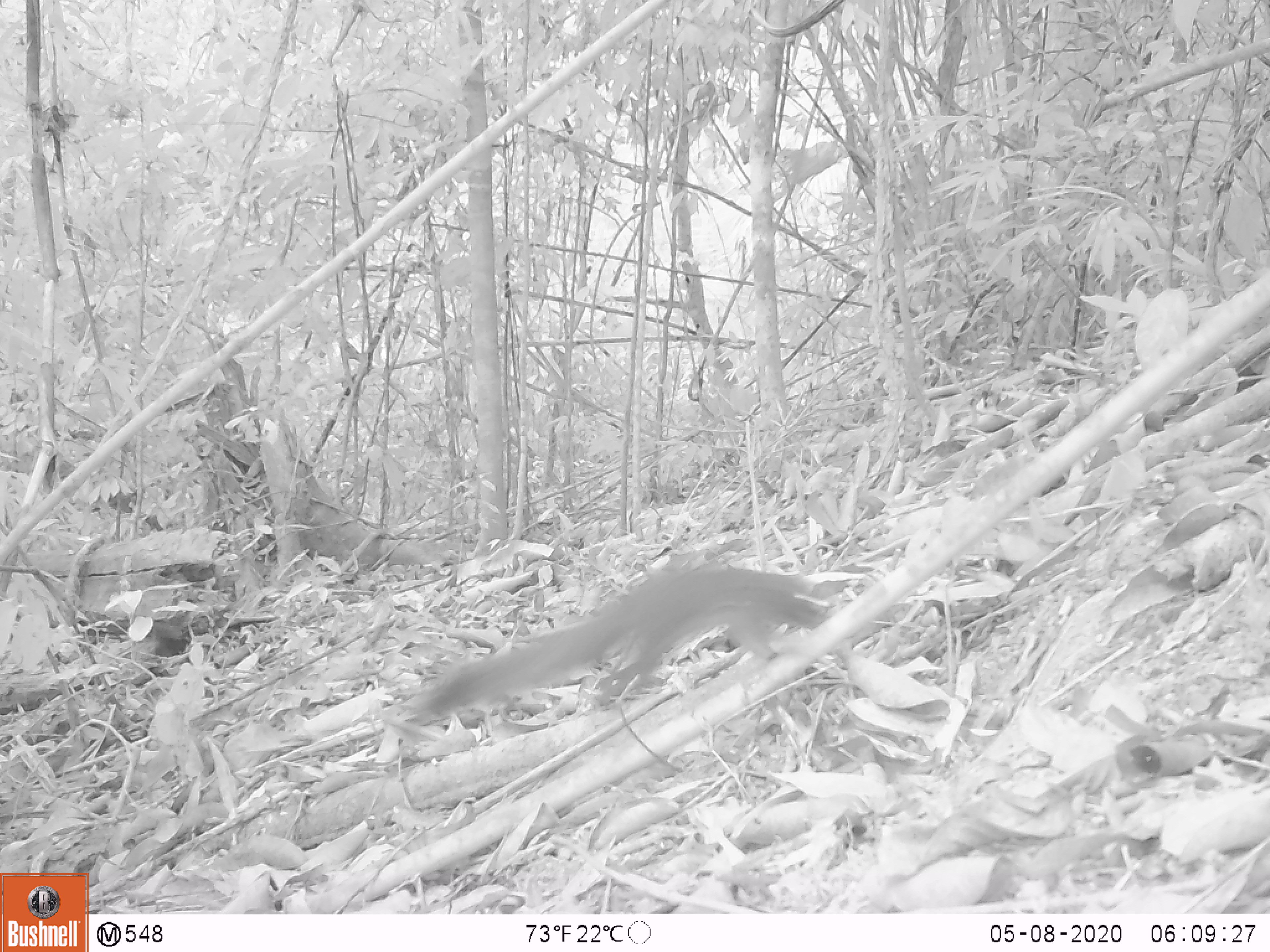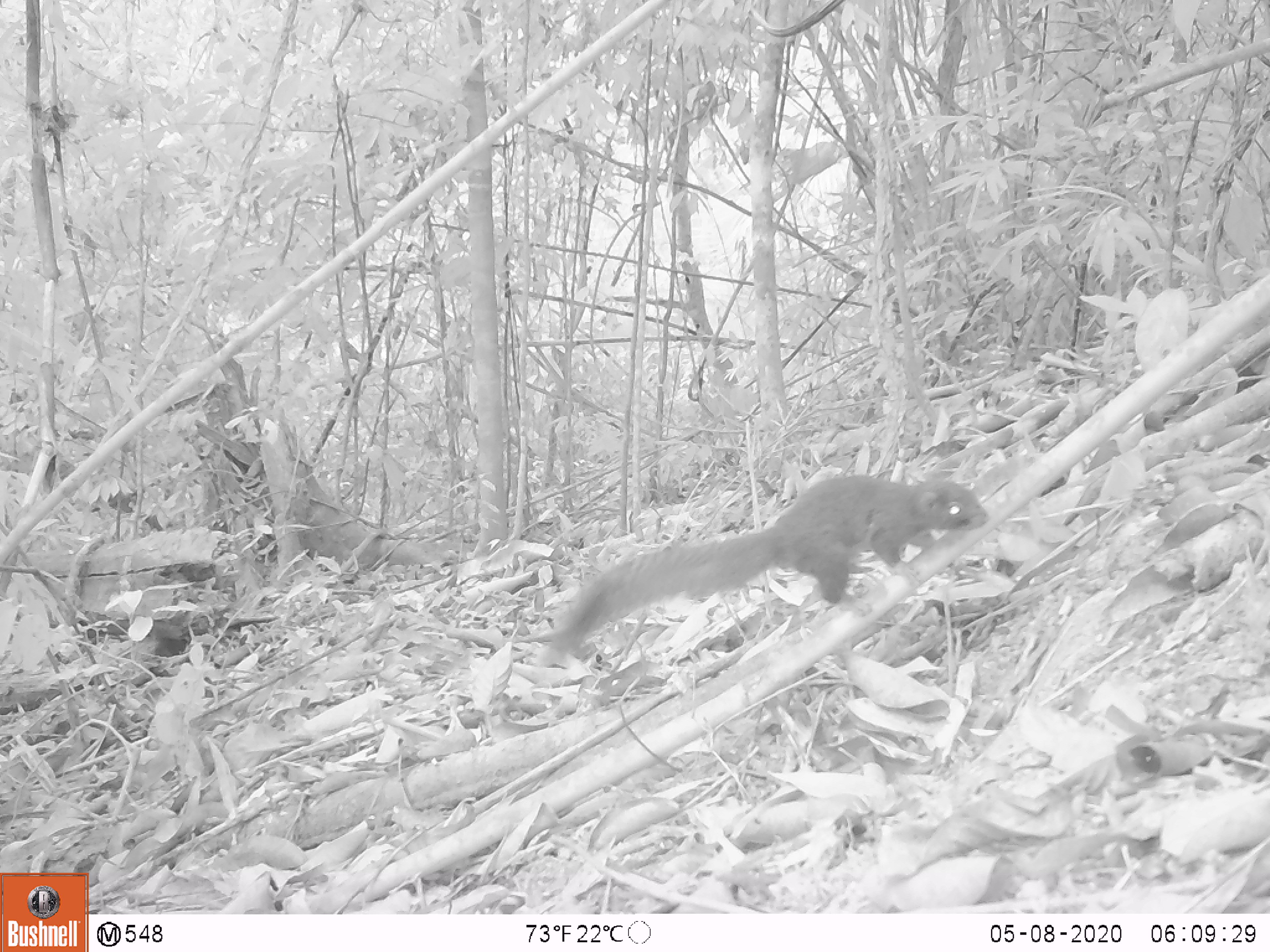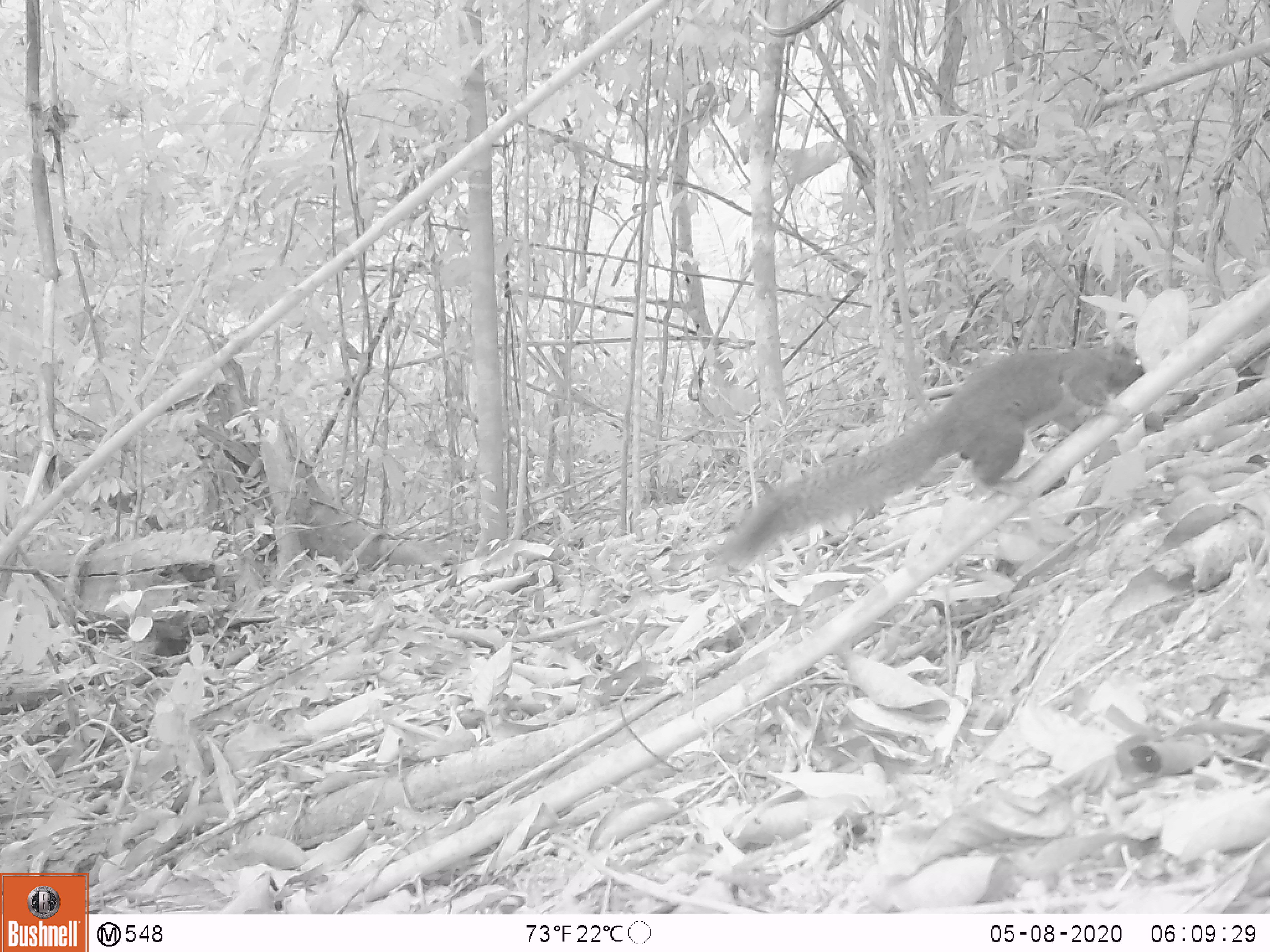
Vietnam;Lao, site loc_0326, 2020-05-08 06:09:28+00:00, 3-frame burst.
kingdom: Animalia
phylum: Chordata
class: Mammalia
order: Rodentia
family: Sciuridae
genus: Callosciurus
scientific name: Callosciurus erythraeus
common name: pallas's squirrel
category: pallass squirrel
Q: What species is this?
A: Pallass squirrel (pallas's squirrel) (Callosciurus erythraeus).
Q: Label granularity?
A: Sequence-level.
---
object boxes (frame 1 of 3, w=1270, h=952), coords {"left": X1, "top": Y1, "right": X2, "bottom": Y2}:
pallass squirrel: {"left": 408, "top": 560, "right": 831, "bottom": 732}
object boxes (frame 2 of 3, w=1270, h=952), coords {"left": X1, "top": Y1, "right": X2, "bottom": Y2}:
pallass squirrel: {"left": 540, "top": 473, "right": 989, "bottom": 664}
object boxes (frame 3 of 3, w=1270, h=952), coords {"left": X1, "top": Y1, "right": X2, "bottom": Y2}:
pallass squirrel: {"left": 719, "top": 337, "right": 1145, "bottom": 565}